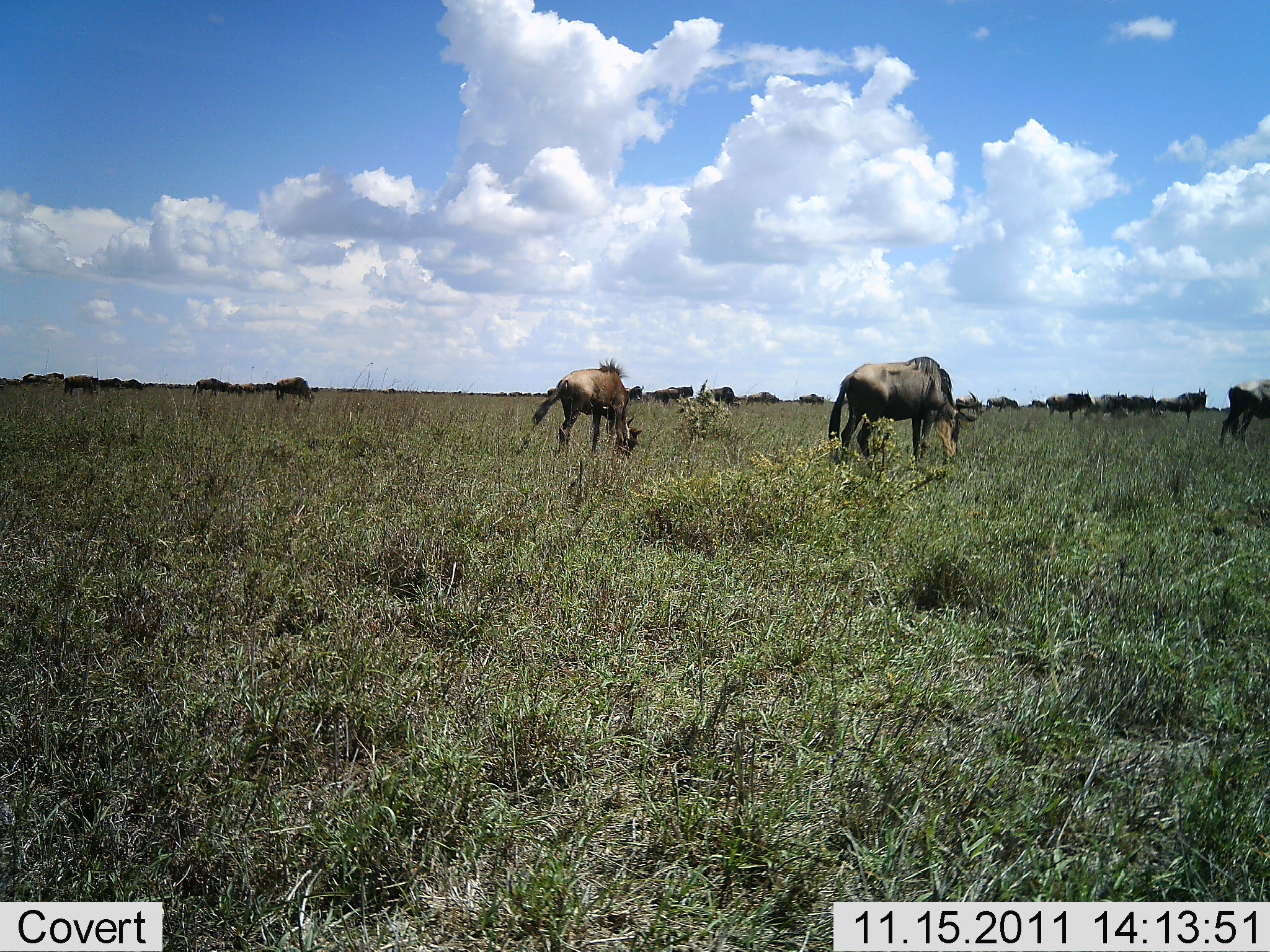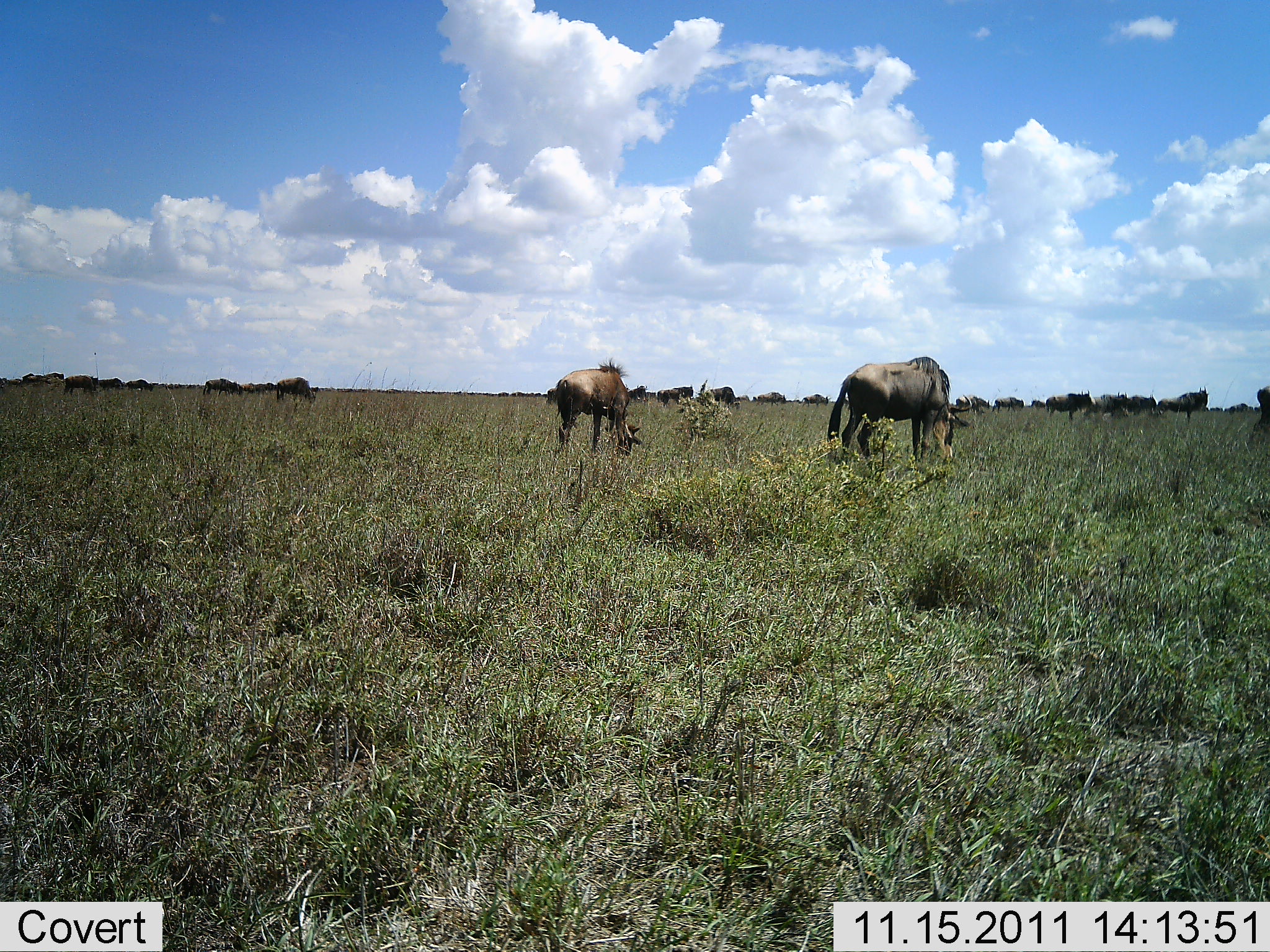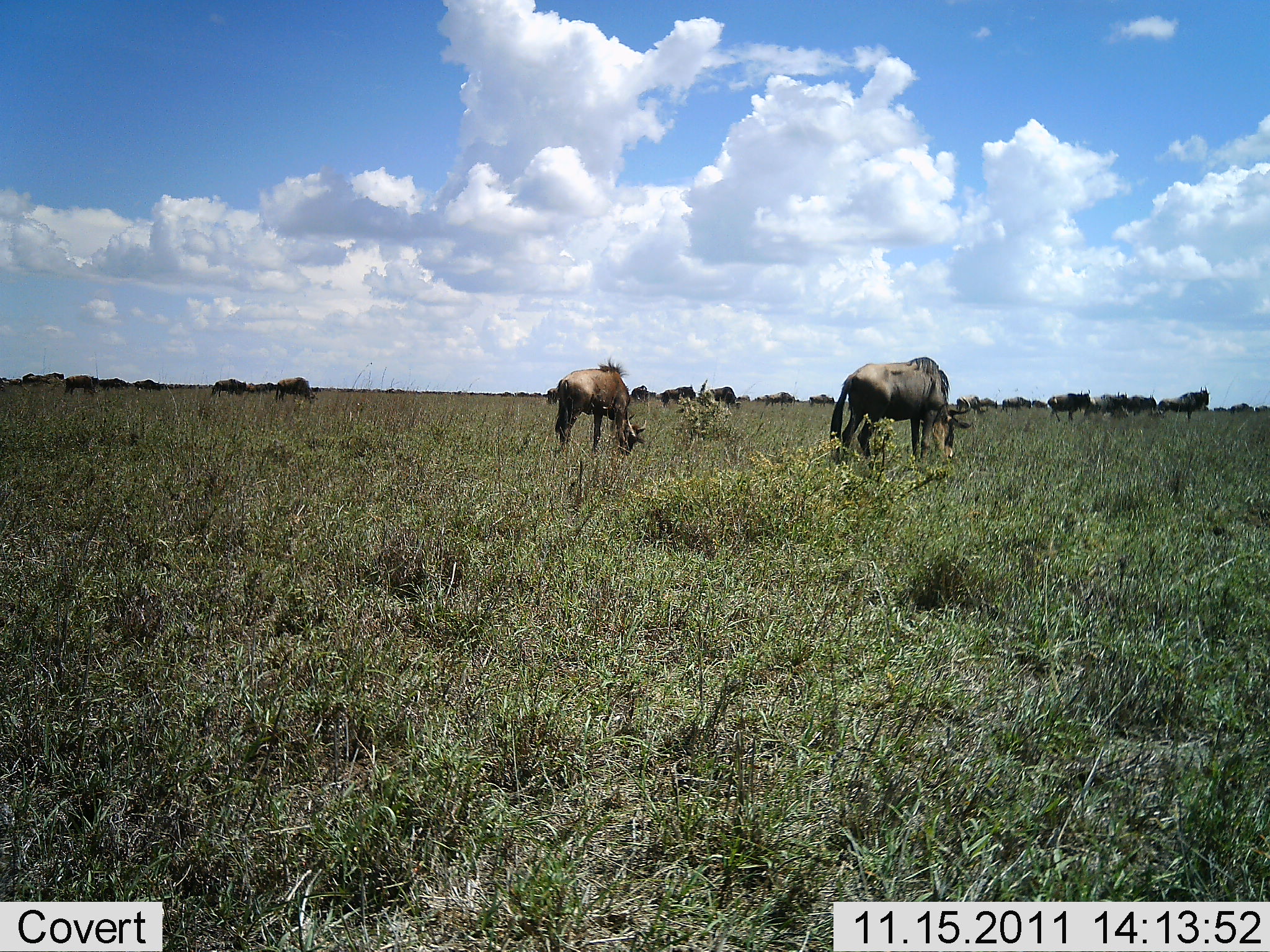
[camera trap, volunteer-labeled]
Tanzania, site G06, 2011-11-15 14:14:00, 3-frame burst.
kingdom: Animalia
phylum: Chordata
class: Mammalia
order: Artiodactyla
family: Bovidae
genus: Connochaetes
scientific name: Connochaetes taurinus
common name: blue wildebeest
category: wildebeest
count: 11-50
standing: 42%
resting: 0%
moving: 37%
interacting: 0%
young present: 5%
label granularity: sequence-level